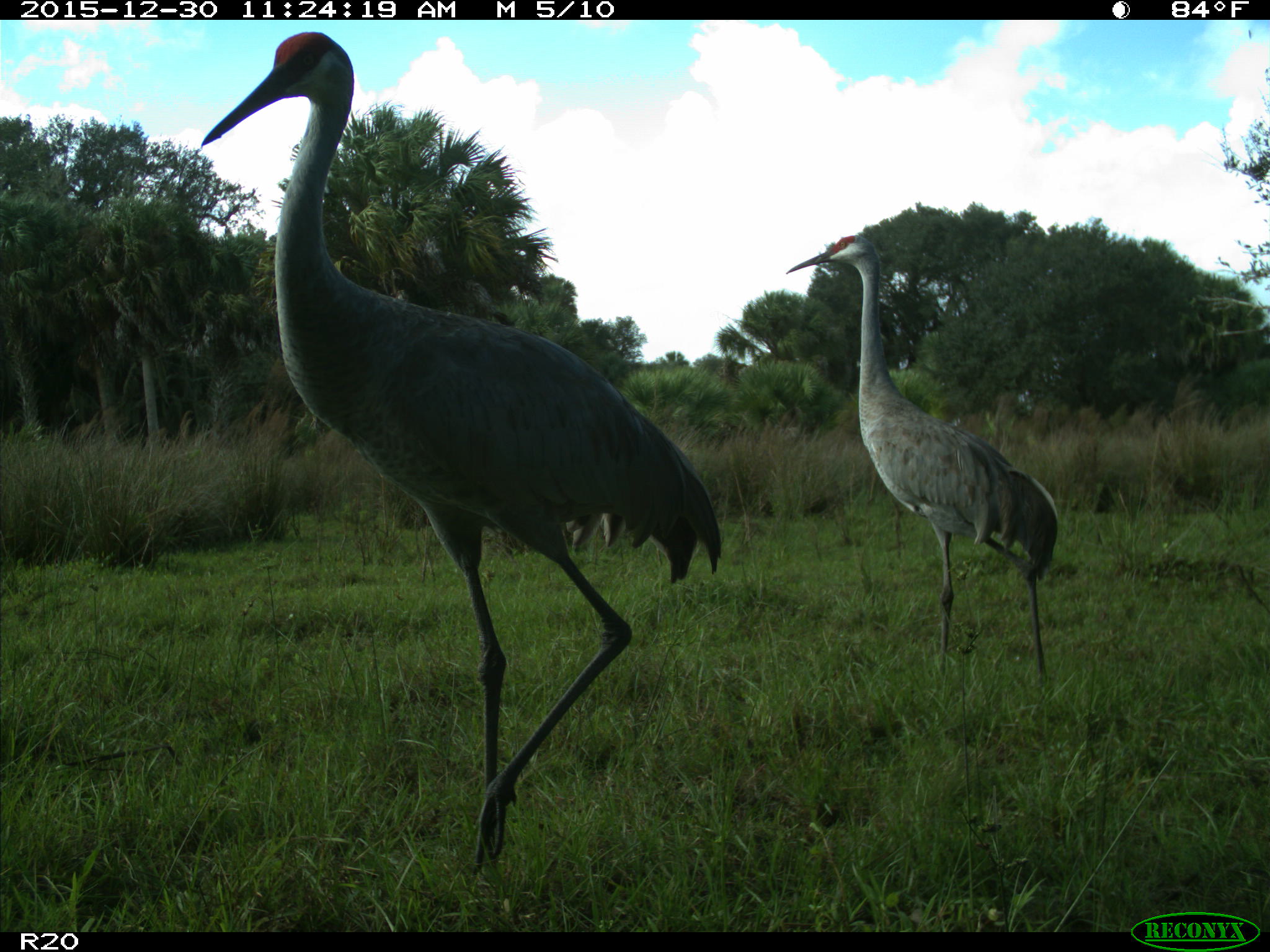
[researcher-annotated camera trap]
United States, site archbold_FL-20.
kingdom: Animalia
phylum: Chordata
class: Aves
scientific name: Aves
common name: birds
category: unidentified bird